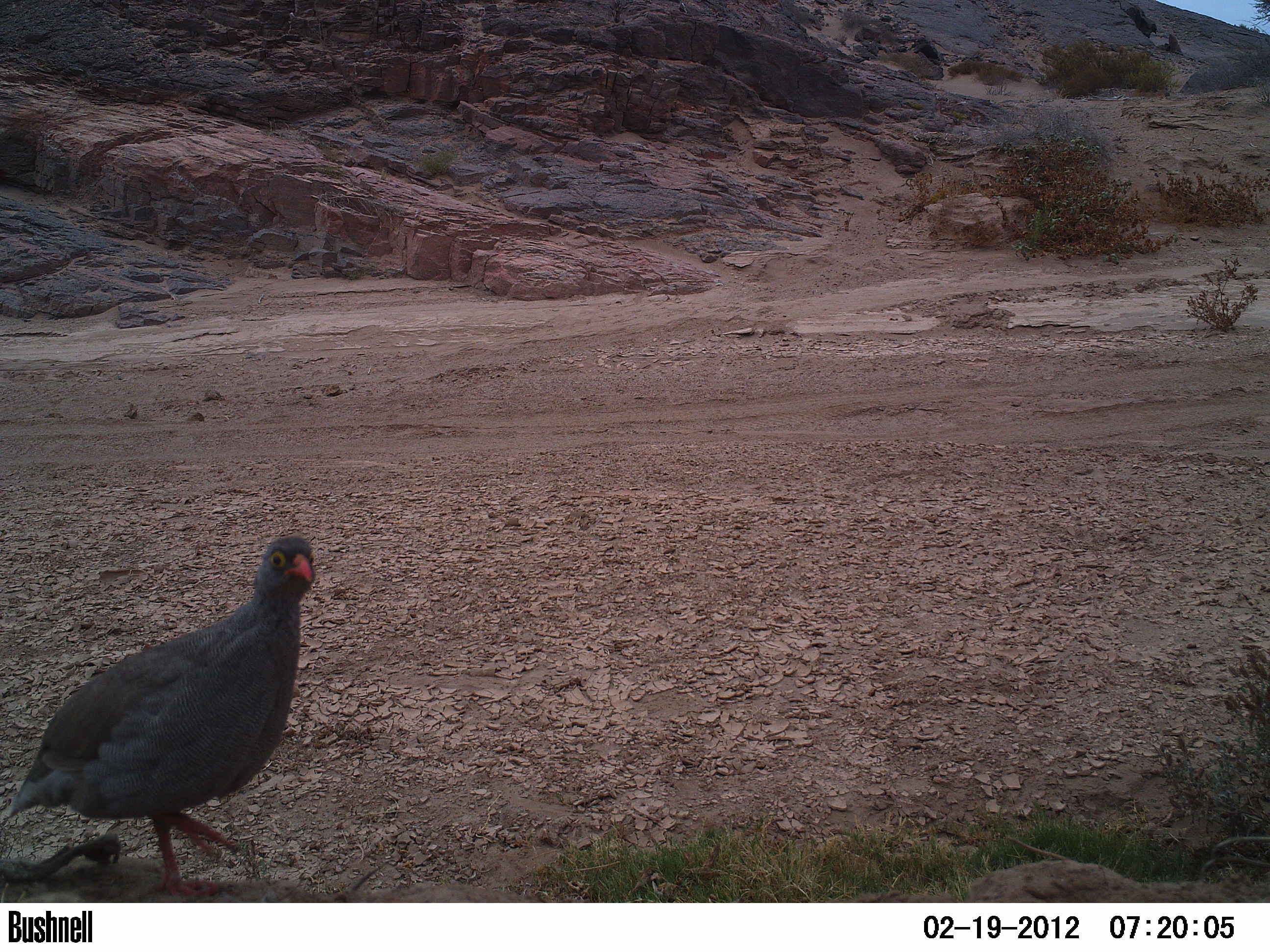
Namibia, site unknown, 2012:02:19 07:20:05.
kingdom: Animalia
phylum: Chordata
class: Aves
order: Galliformes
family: Phasianidae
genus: Francolinus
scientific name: Francolinus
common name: francolins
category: cn-francolins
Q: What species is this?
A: Cn-francolins (francolins) (Francolinus).